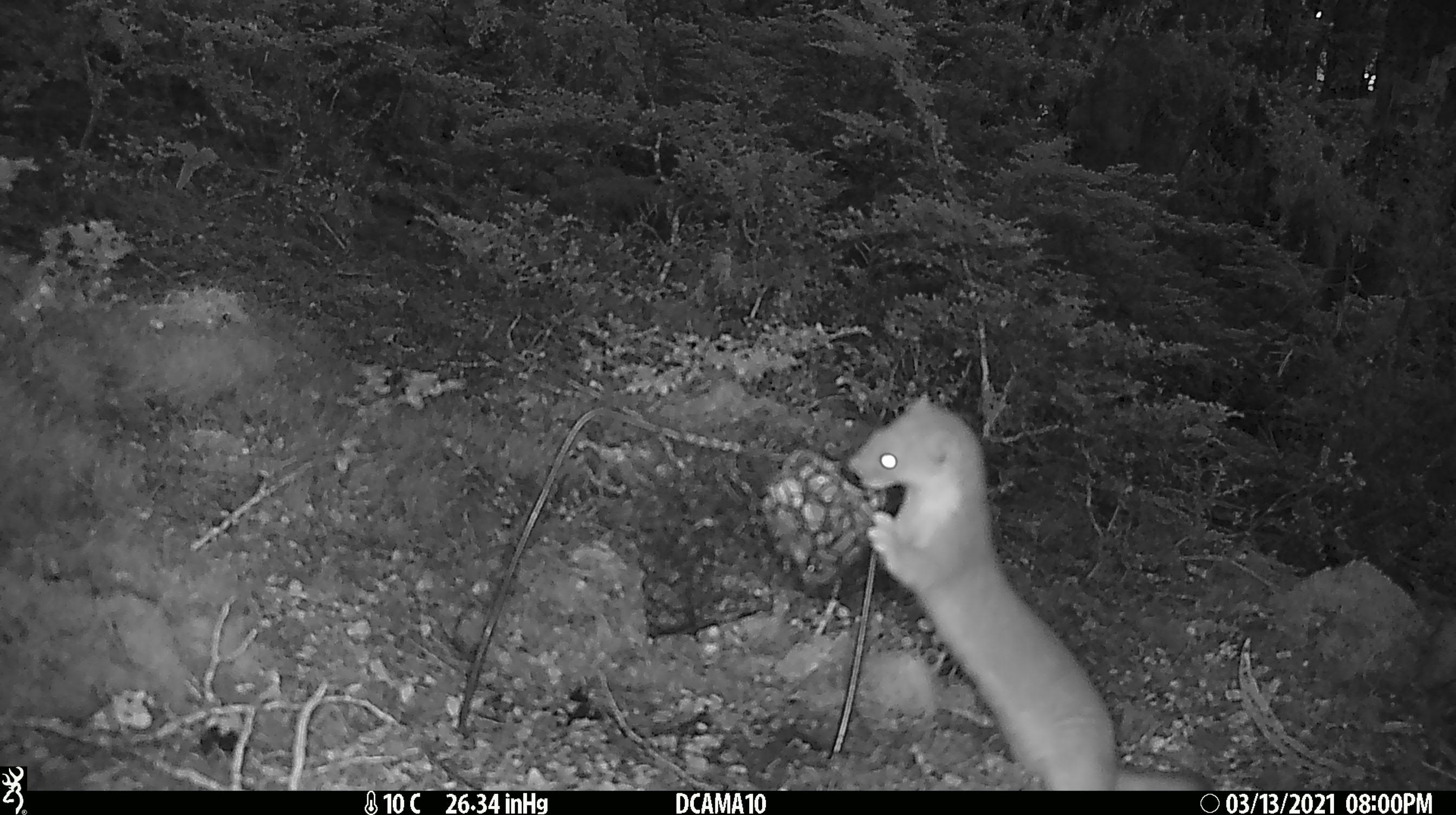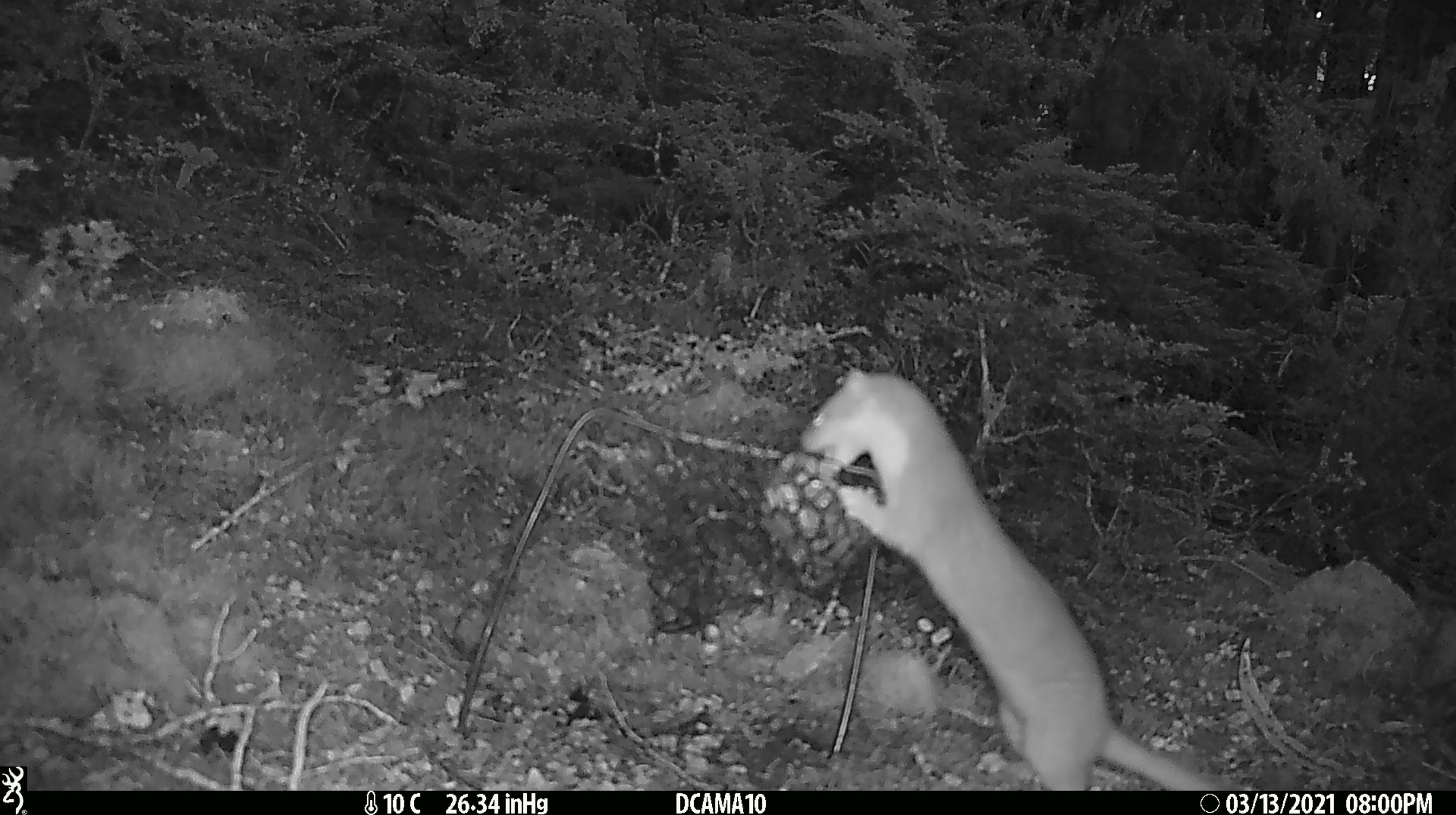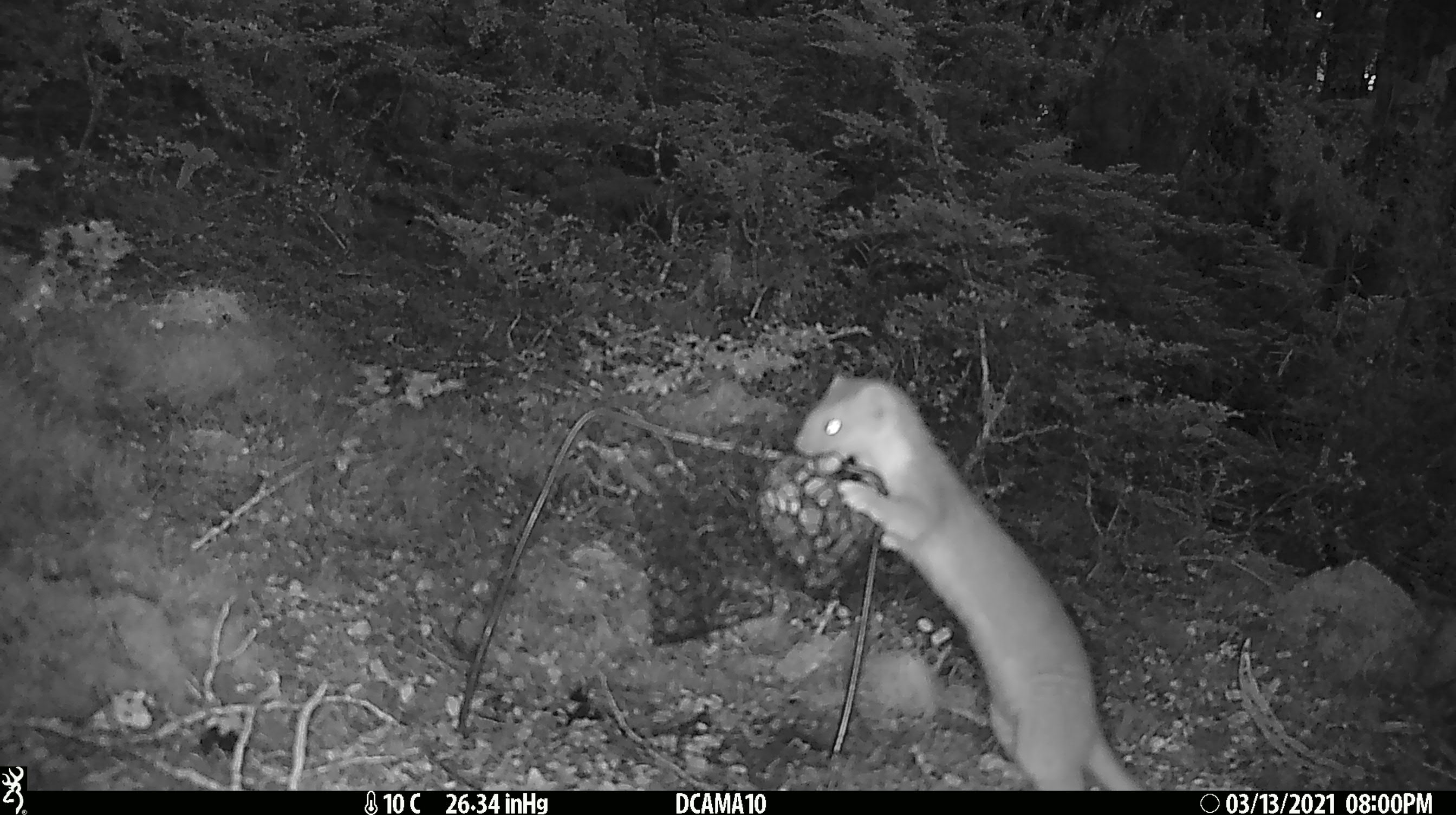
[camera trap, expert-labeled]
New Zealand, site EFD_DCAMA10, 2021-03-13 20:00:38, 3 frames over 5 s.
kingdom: Animalia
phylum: Chordata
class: Mammalia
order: Carnivora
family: Mustelidae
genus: Mustela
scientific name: Mustela erminea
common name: stoat